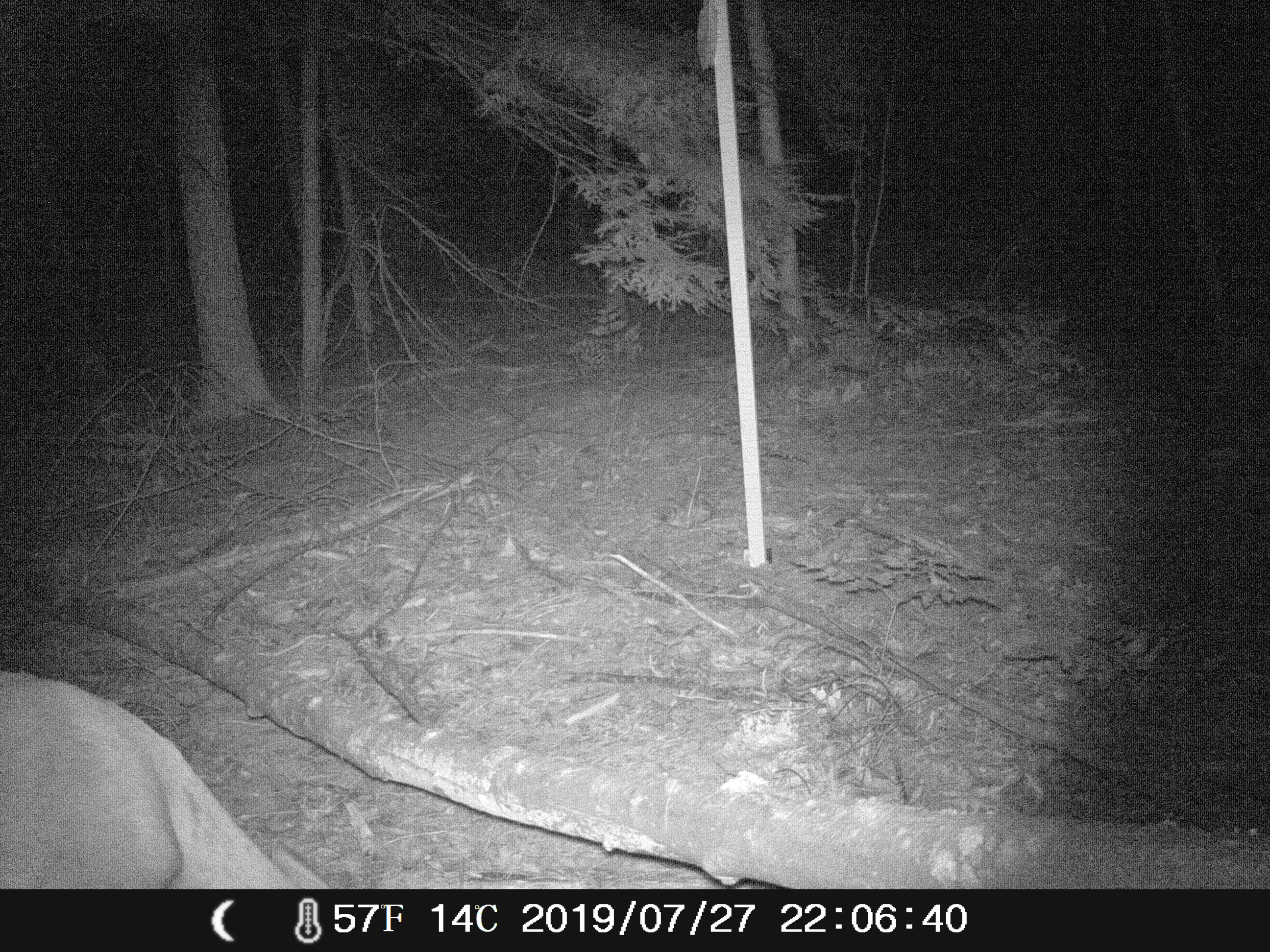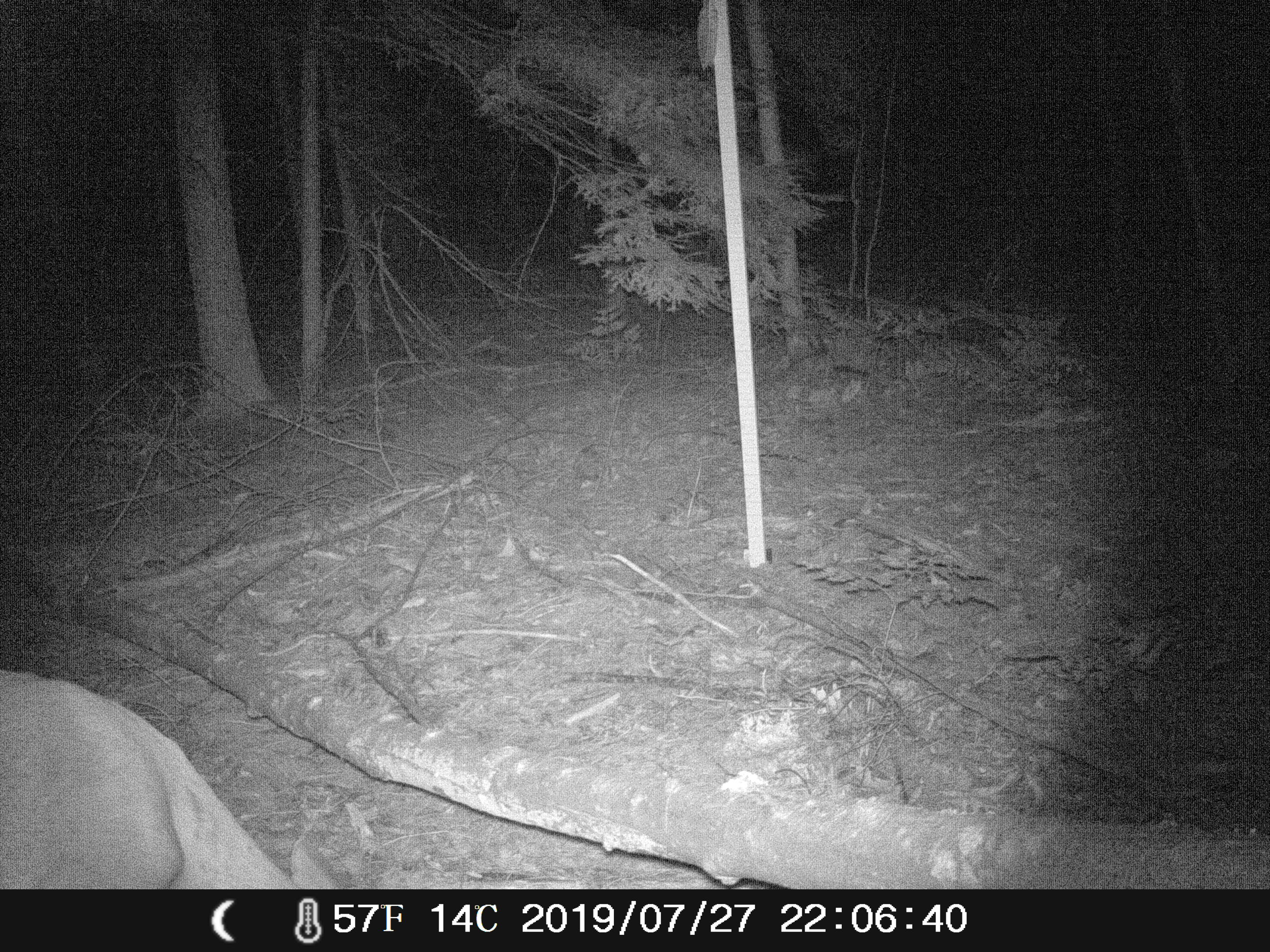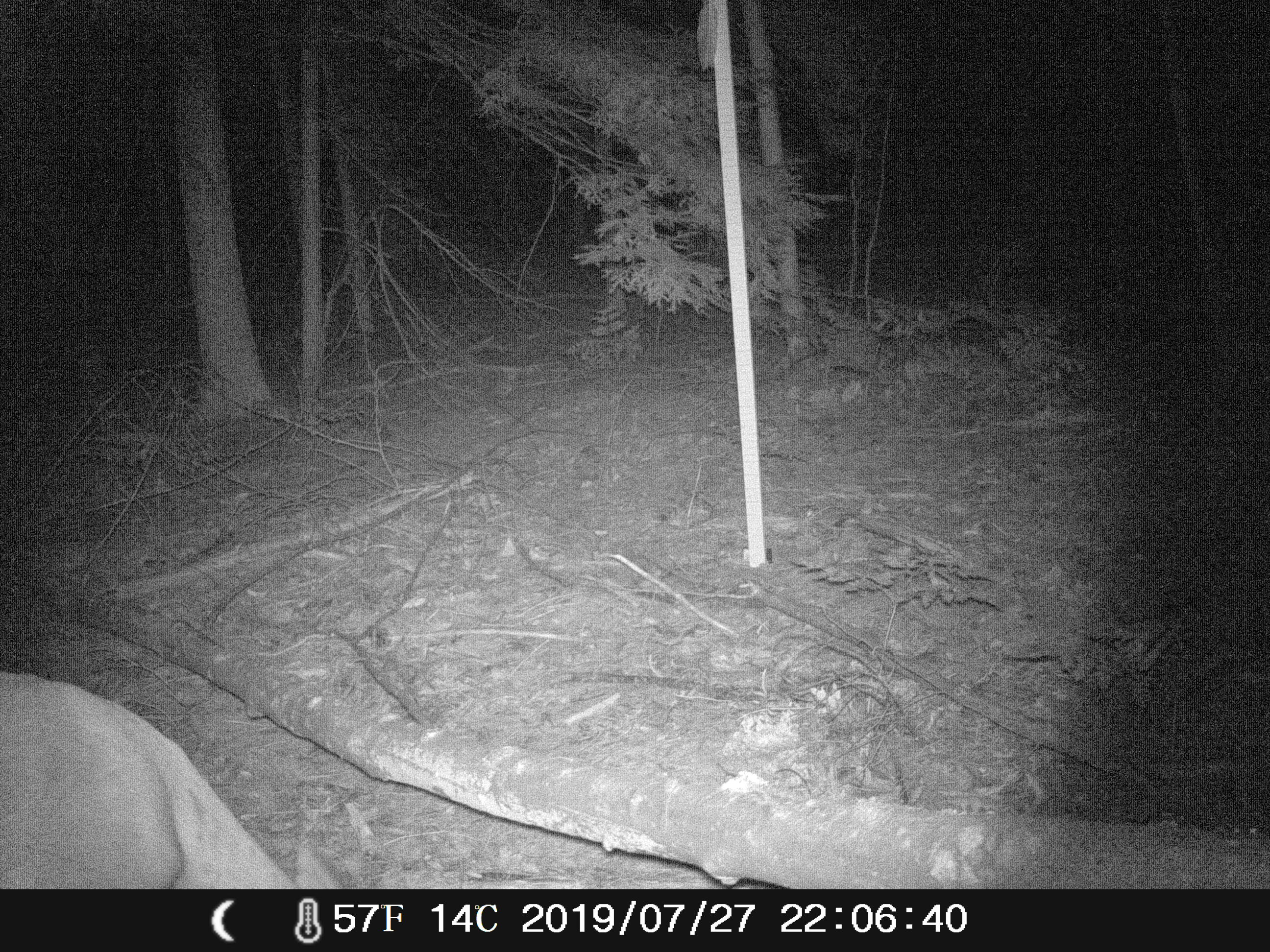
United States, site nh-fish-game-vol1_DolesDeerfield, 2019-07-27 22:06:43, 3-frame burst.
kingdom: Animalia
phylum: Chordata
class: Mammalia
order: Artiodactyla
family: Cervidae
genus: Odocoileus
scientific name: Odocoileus virginianus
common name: white-tailed deer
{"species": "white-tailed deer (Odocoileus virginianus)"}